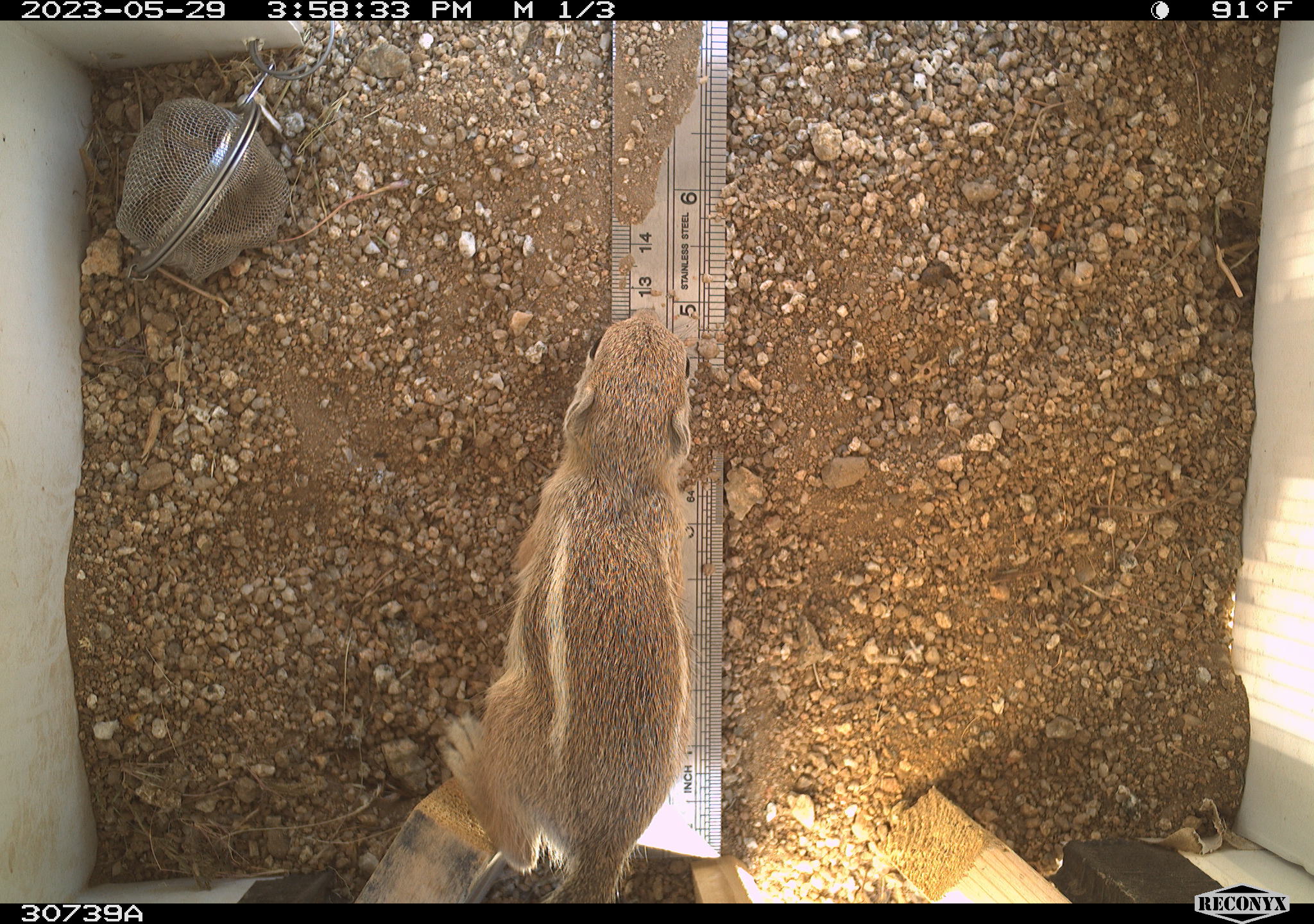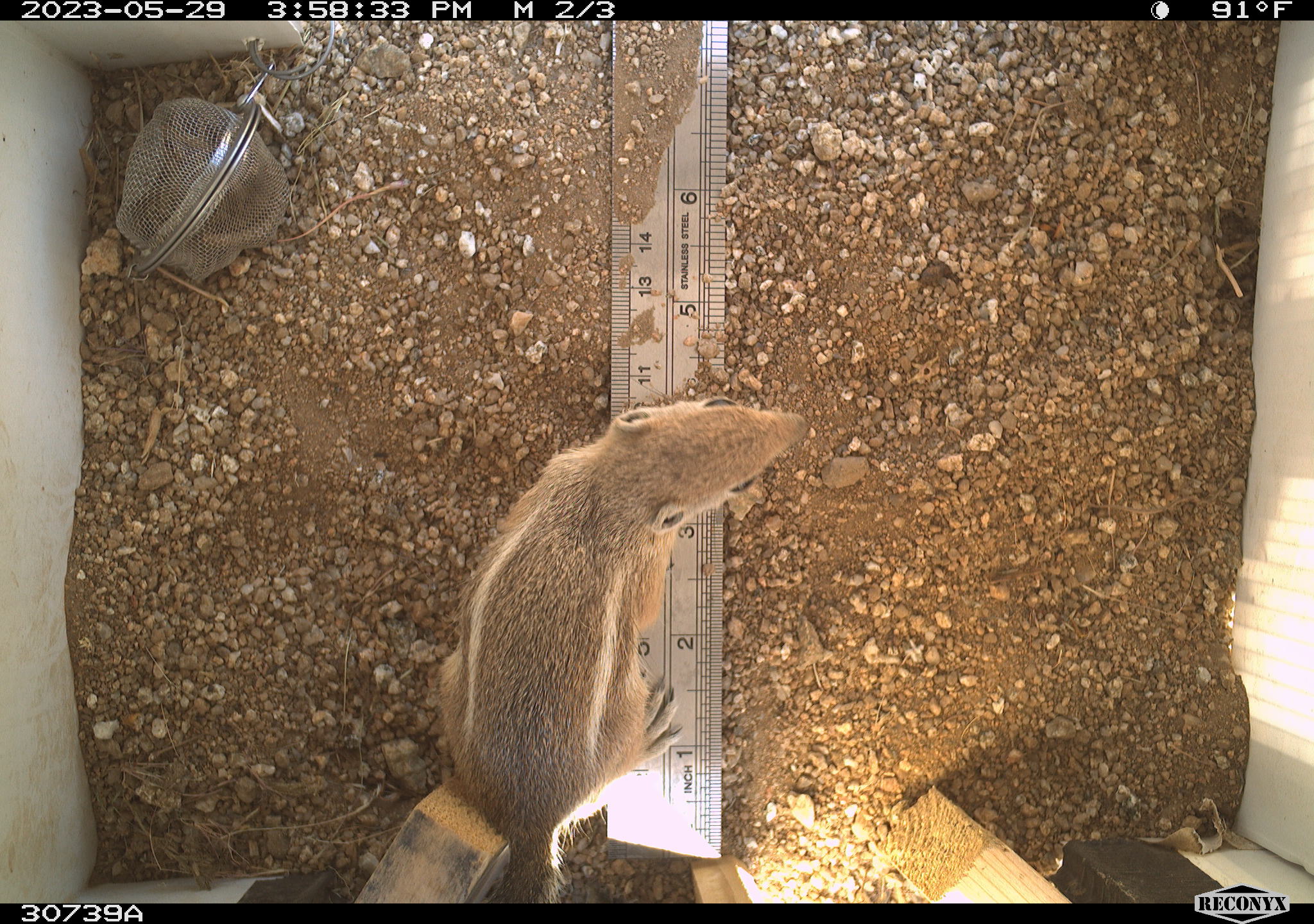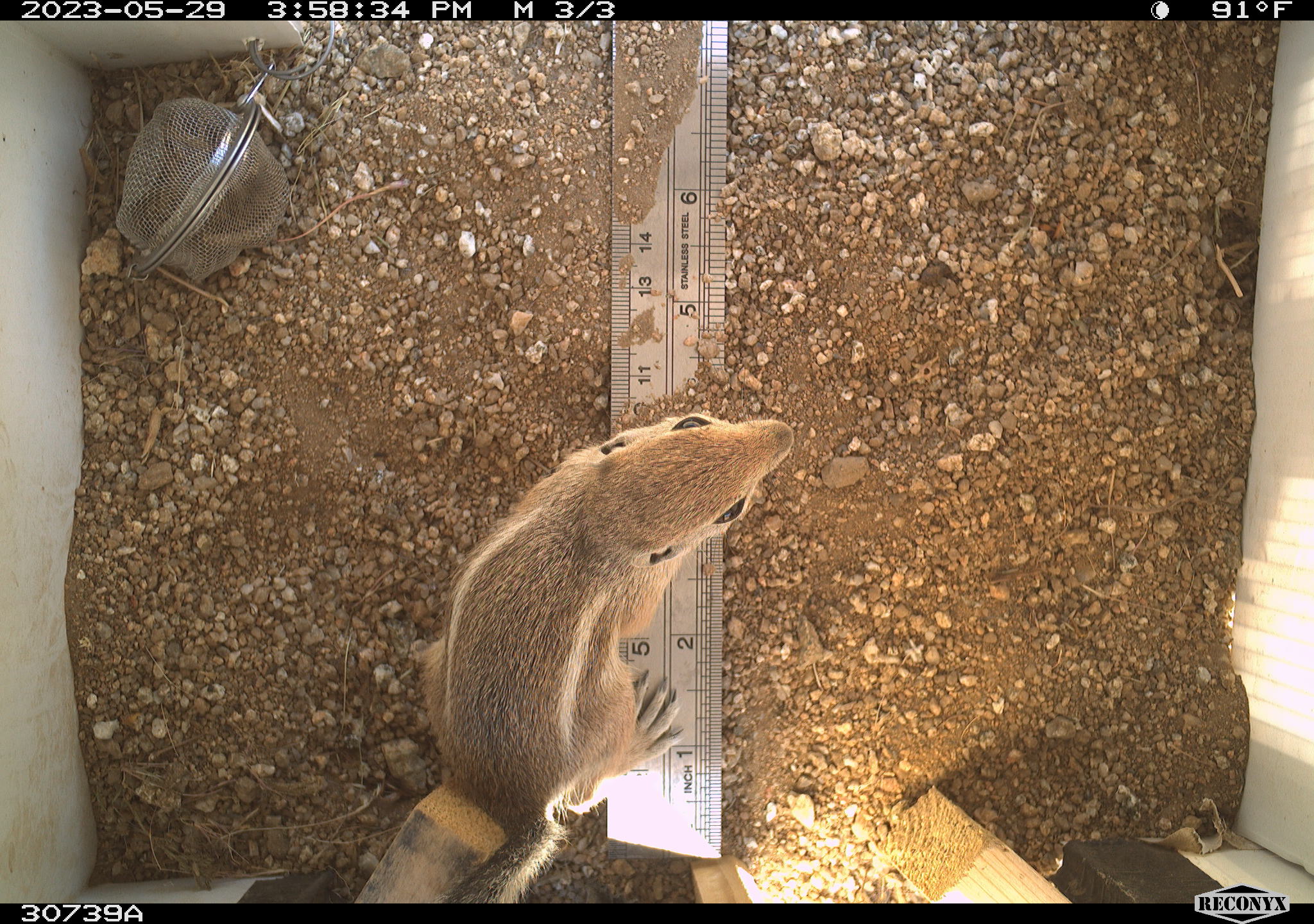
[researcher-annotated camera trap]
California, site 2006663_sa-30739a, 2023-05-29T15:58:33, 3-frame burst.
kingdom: Animalia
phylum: Chordata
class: Mammalia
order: Rodentia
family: Sciuridae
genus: Ammospermophilus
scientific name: Ammospermophilus leucurus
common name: white-tailed antelope squirrel